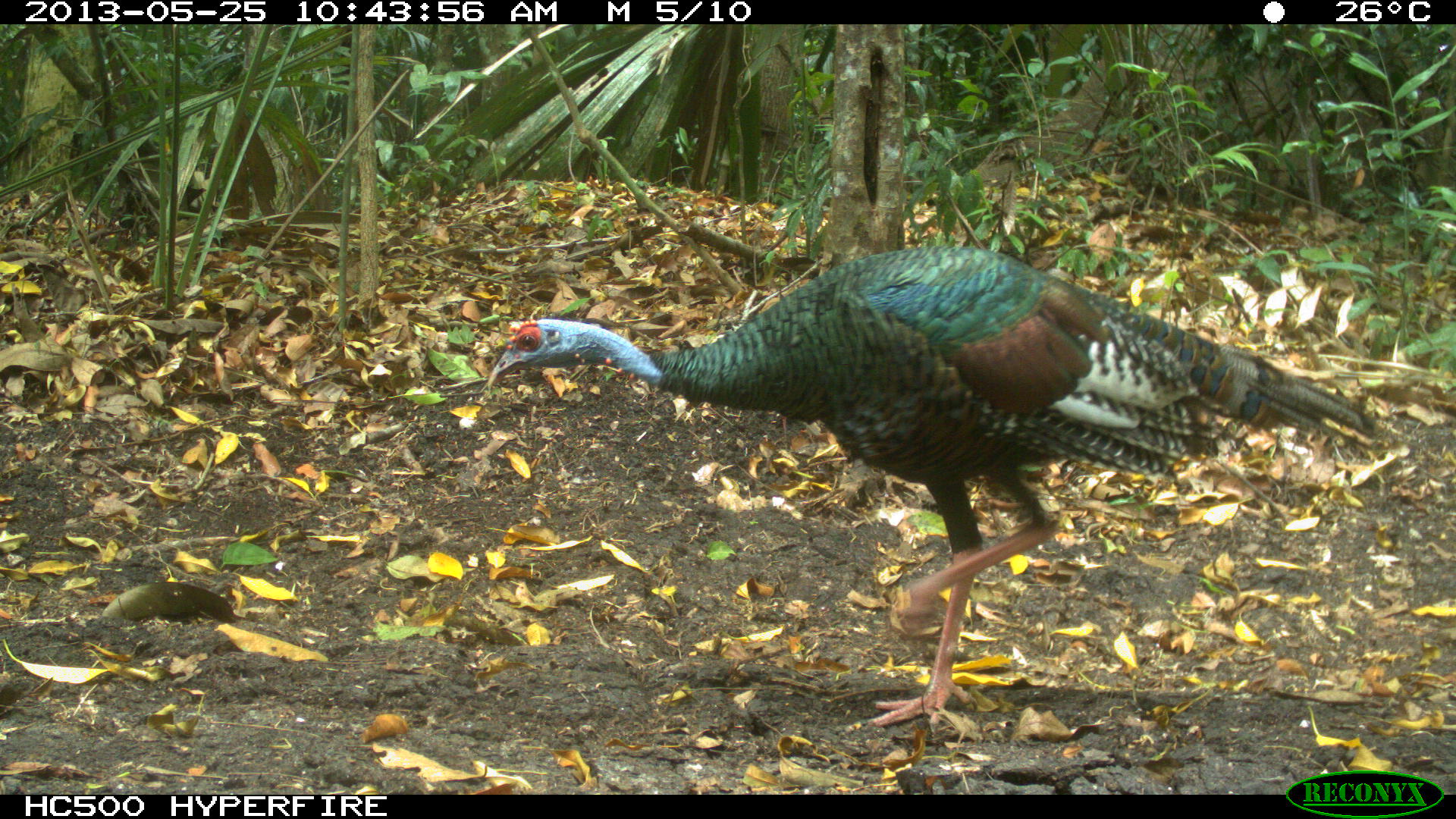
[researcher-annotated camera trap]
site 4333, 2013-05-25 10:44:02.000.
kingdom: Animalia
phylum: Chordata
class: Aves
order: Galliformes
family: Phasianidae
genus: Meleagris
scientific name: Meleagris ocellata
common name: ocellated turkey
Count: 1.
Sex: female.